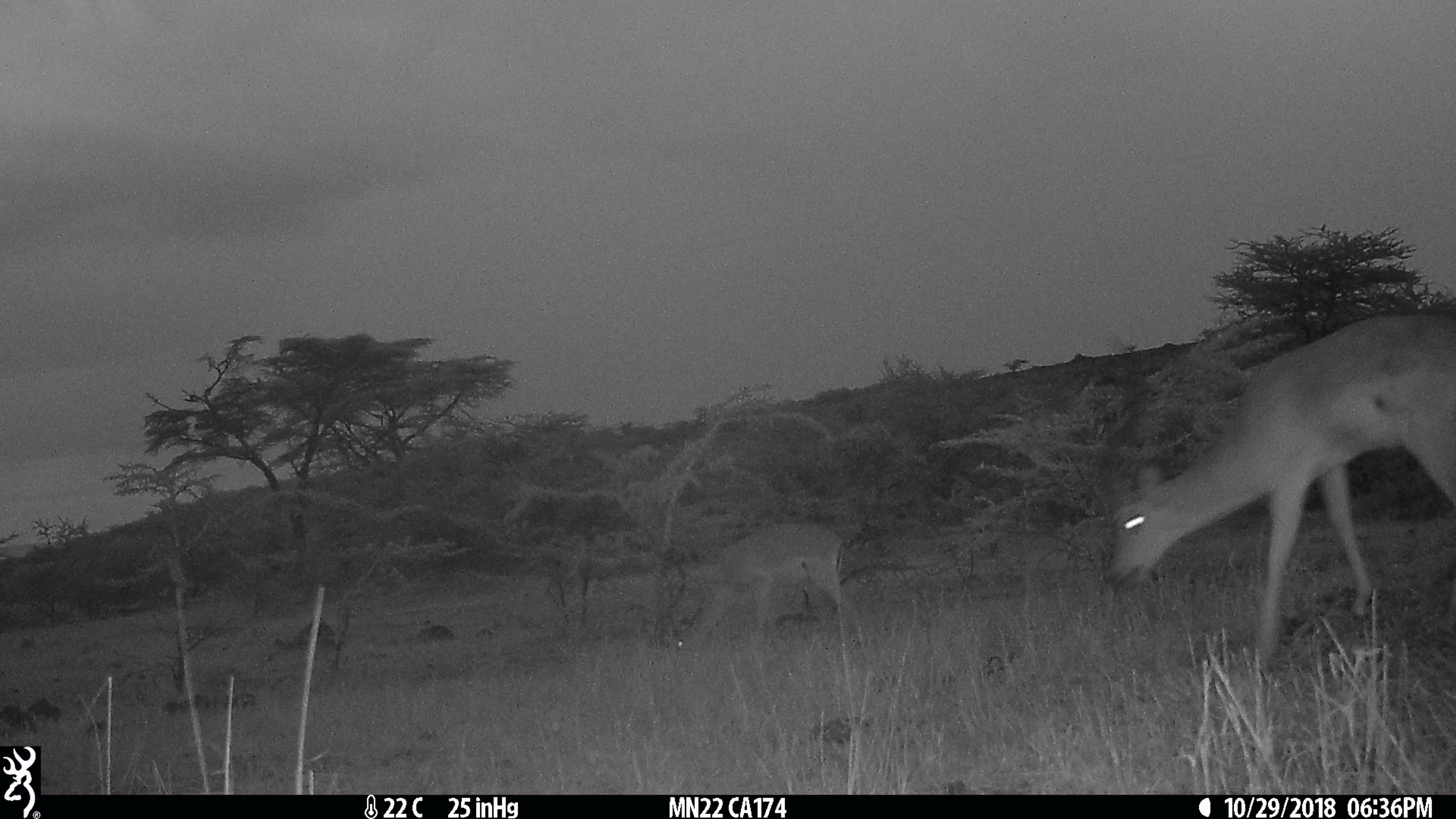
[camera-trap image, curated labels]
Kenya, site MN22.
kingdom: Animalia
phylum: Chordata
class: Mammalia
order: Artiodactyla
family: Bovidae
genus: Aepyceros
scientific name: Aepyceros melampus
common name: impala